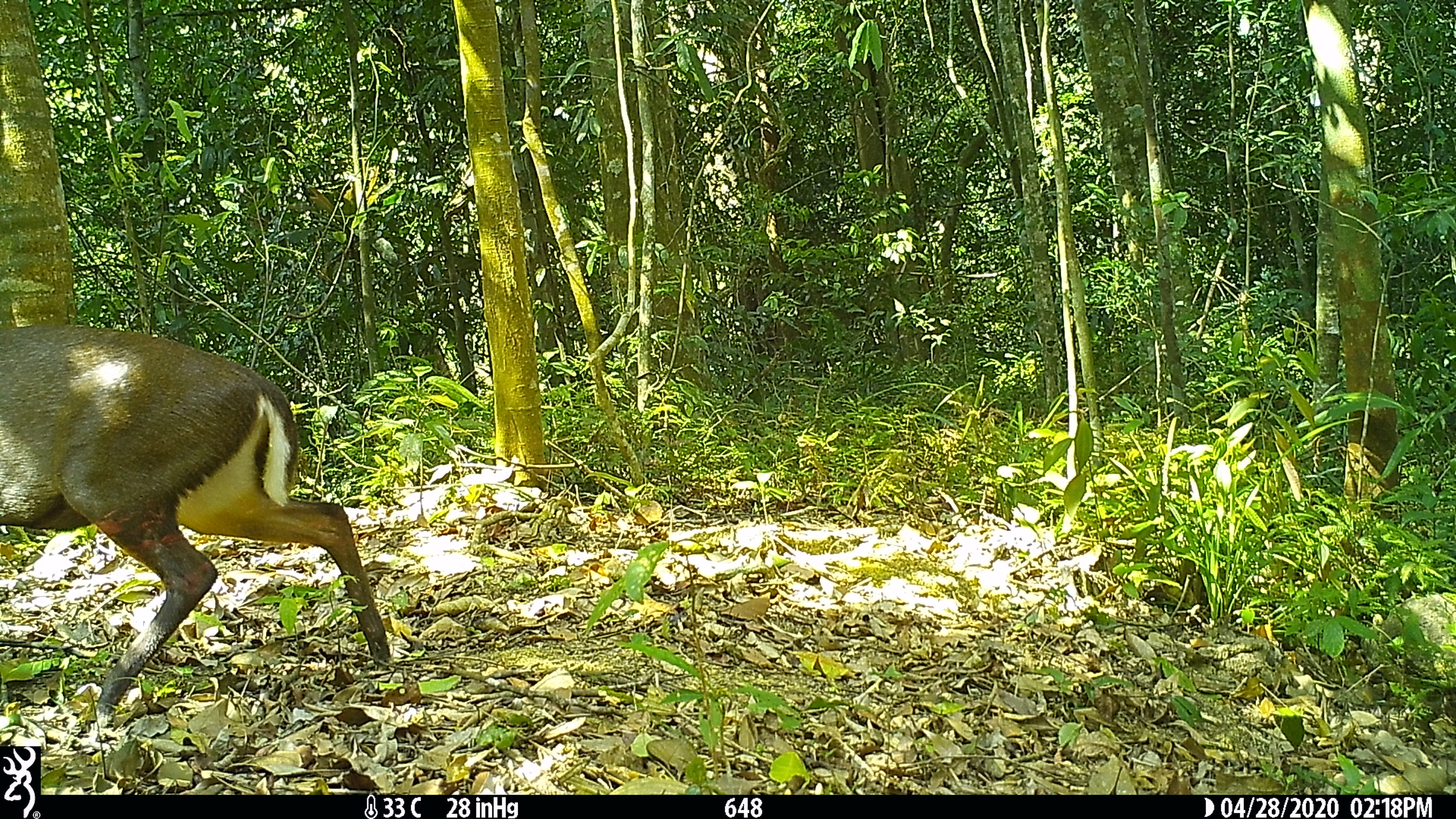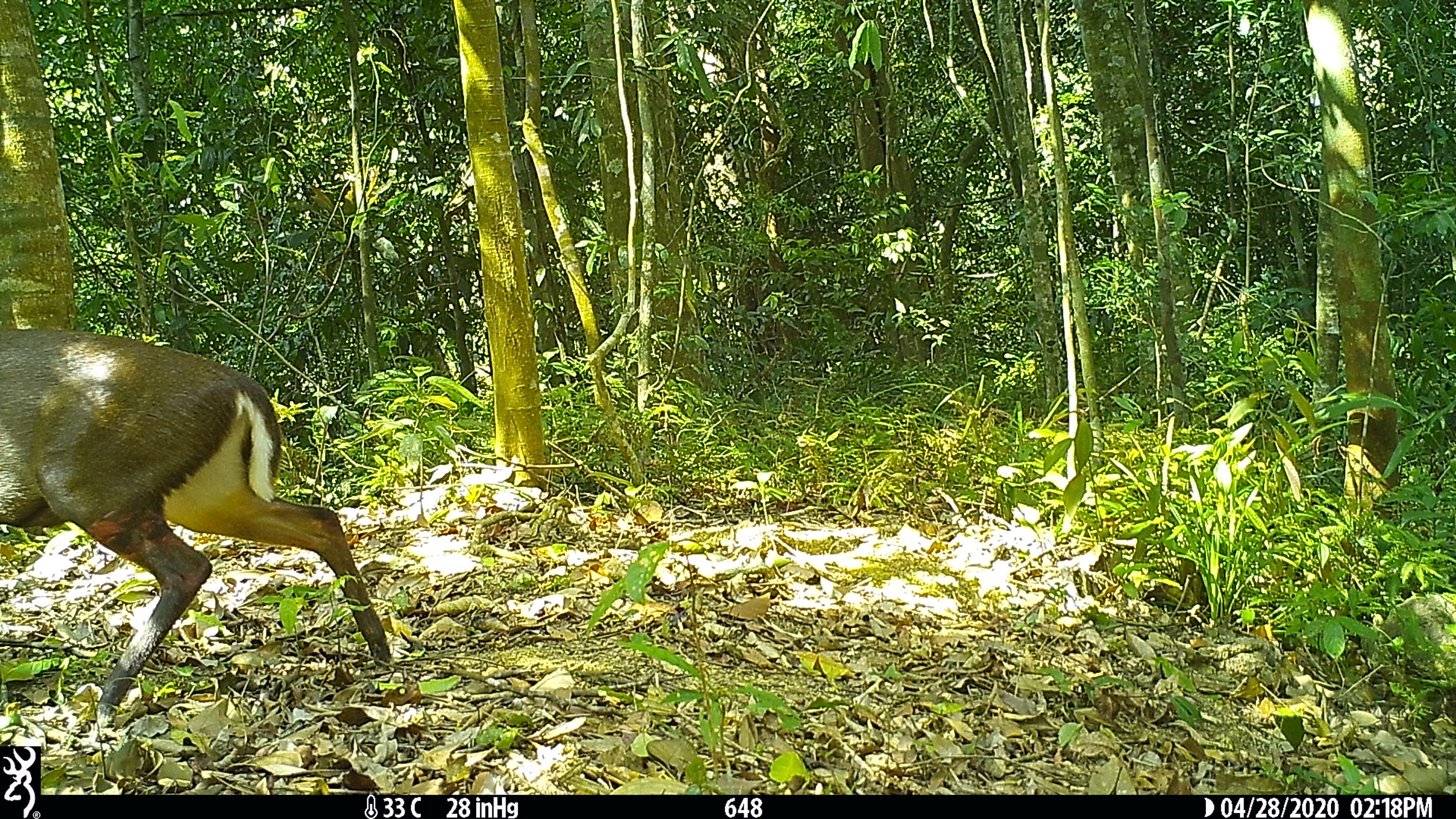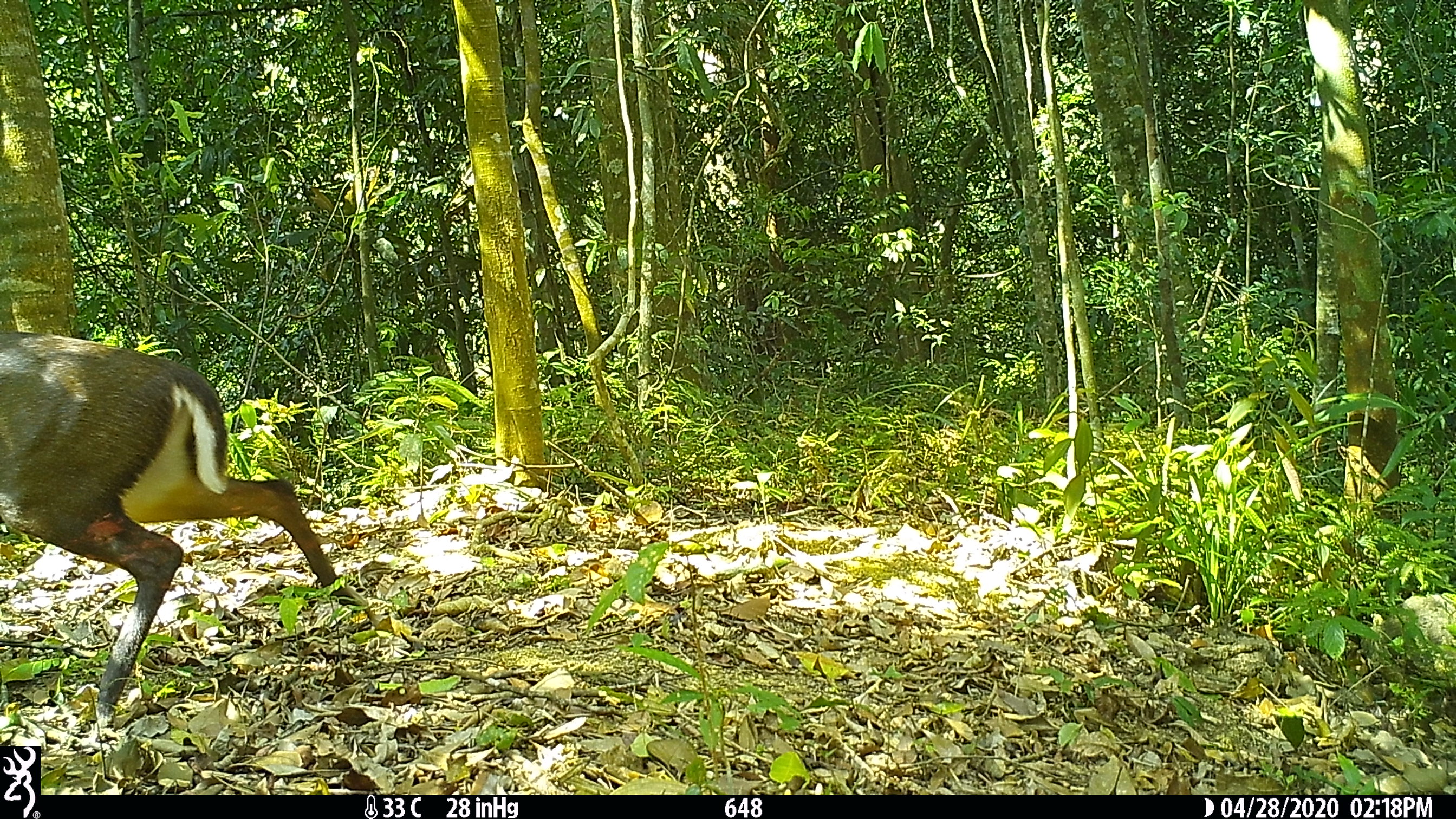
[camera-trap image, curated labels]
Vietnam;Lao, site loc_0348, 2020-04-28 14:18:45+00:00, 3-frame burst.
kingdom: Animalia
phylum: Chordata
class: Mammalia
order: Artiodactyla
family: Cervidae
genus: Muntiacus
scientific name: Muntiacus rooseveltorum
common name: roosevelt's muntjac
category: roosevelts muntjac group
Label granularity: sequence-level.